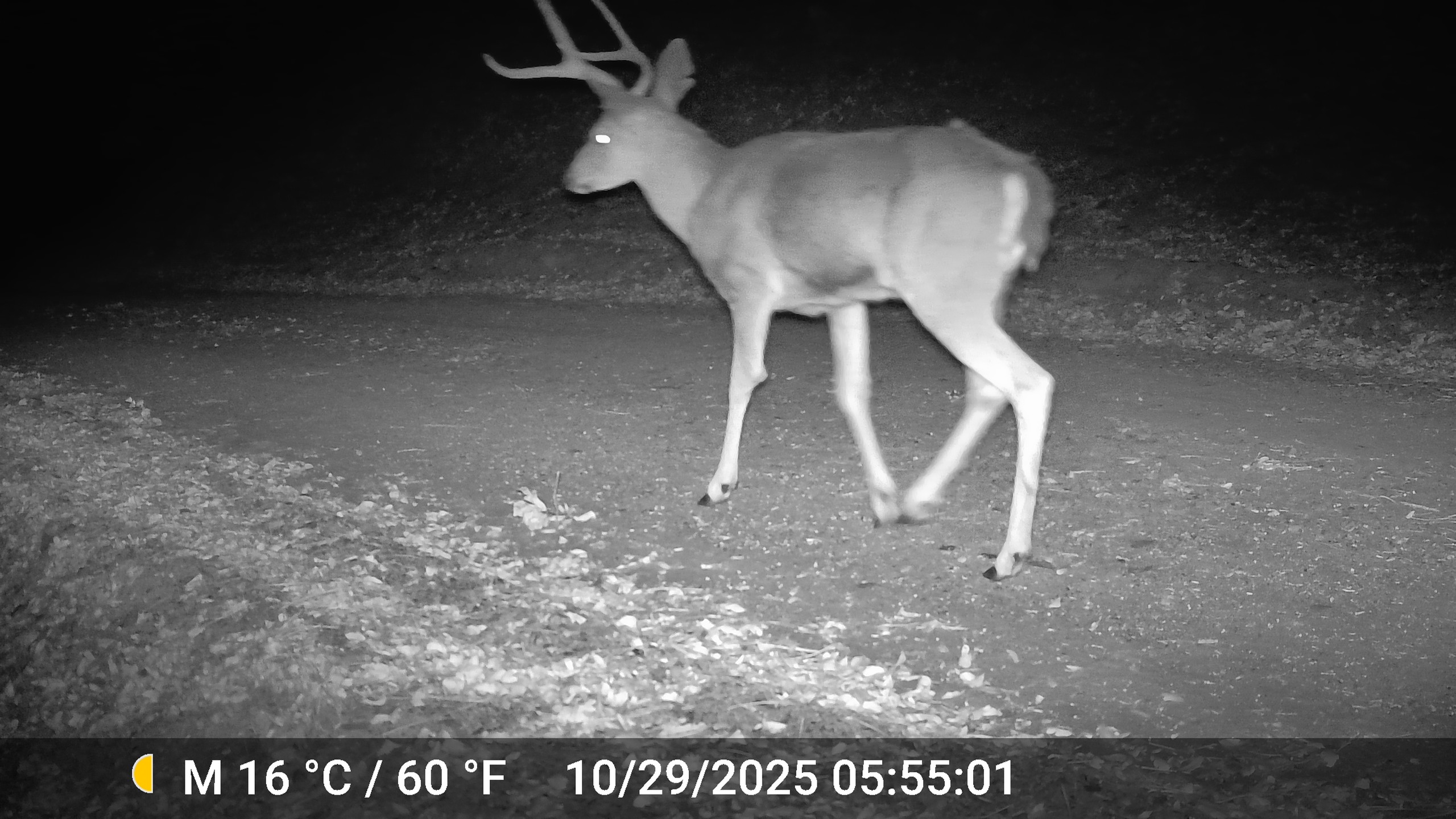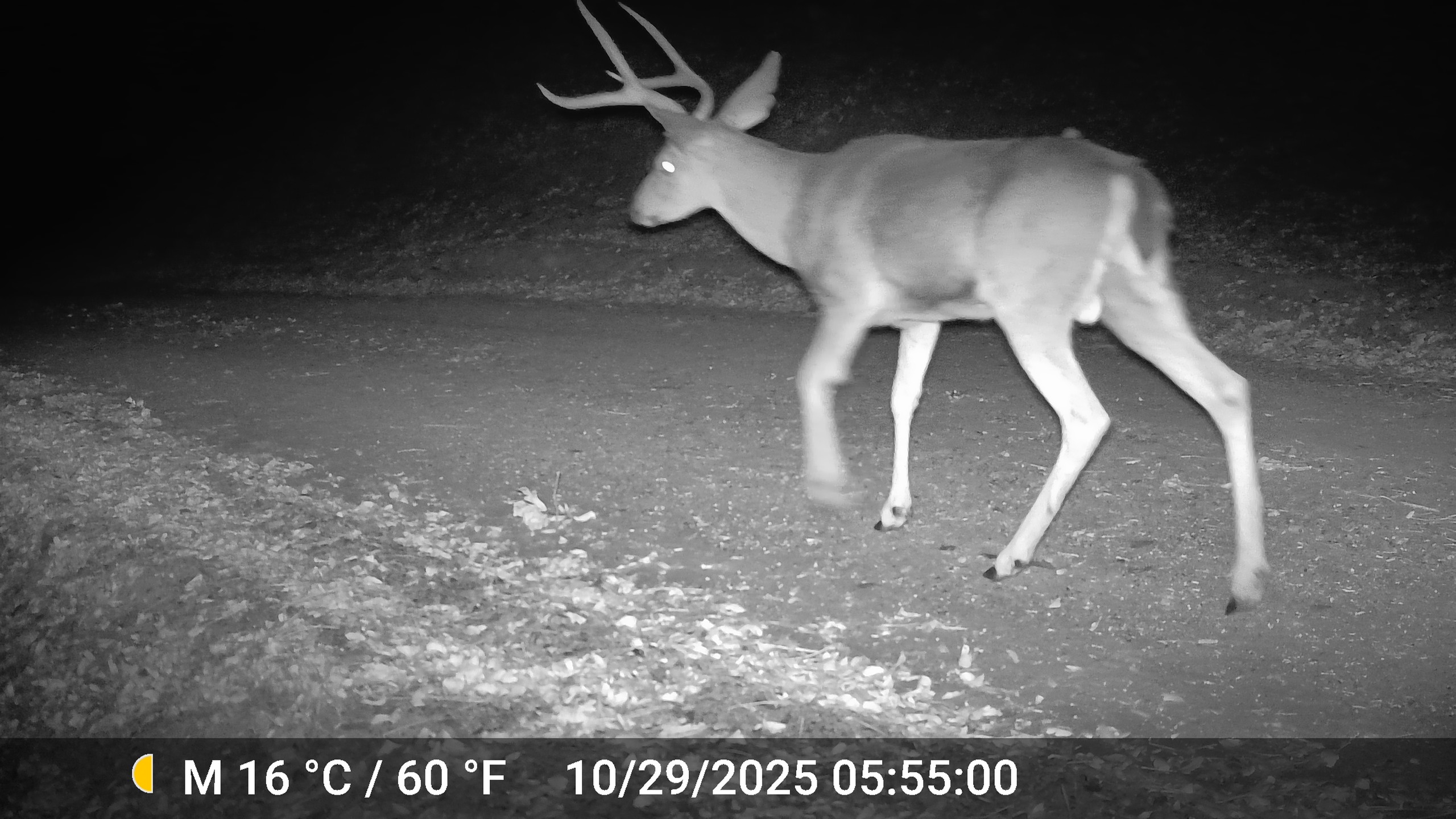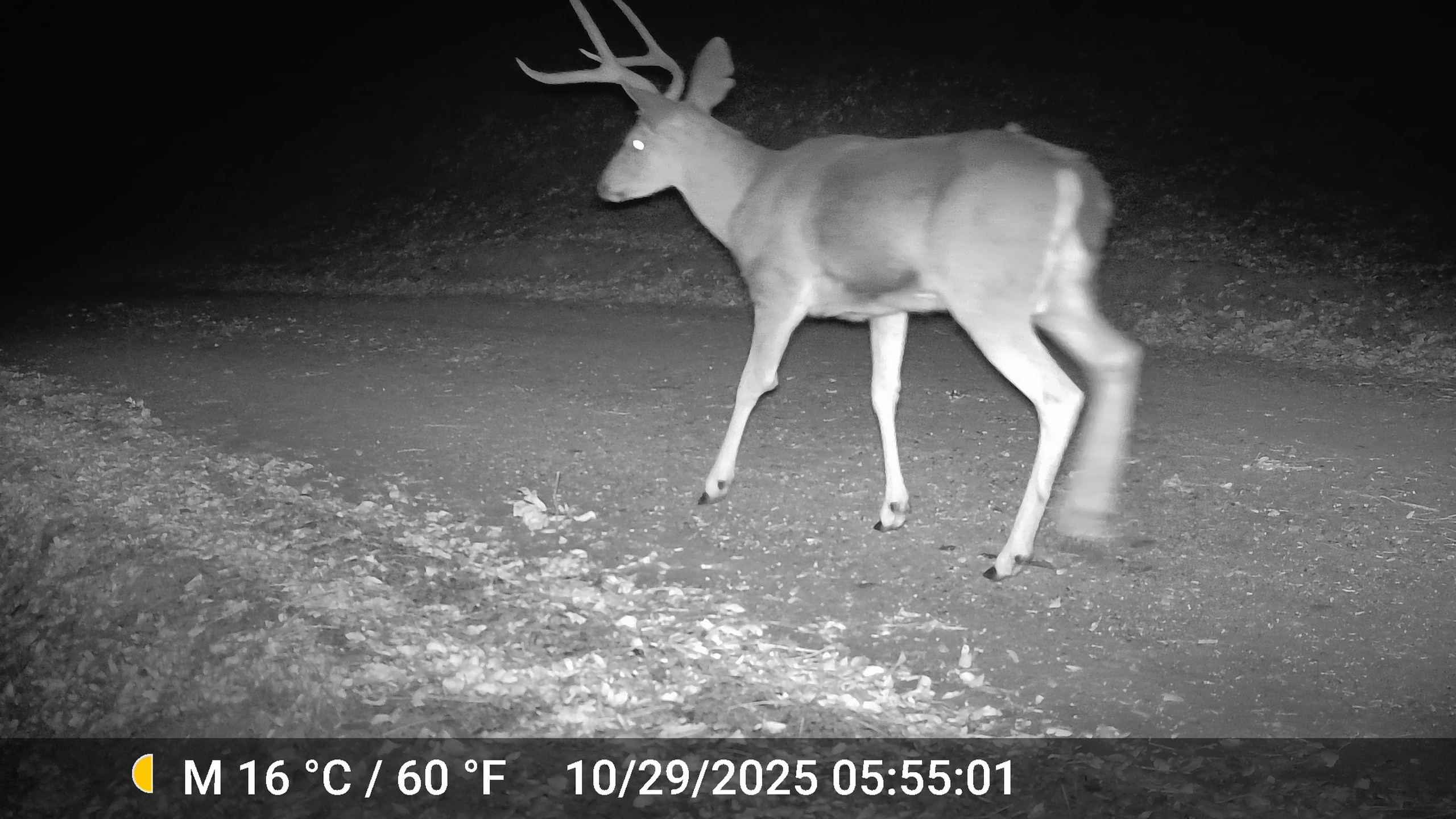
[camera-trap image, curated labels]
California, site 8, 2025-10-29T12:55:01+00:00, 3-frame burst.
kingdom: Animalia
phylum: Chordata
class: Mammalia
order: Artiodactyla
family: Cervidae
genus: Odocoileus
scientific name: Odocoileus hemionus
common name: mule deer